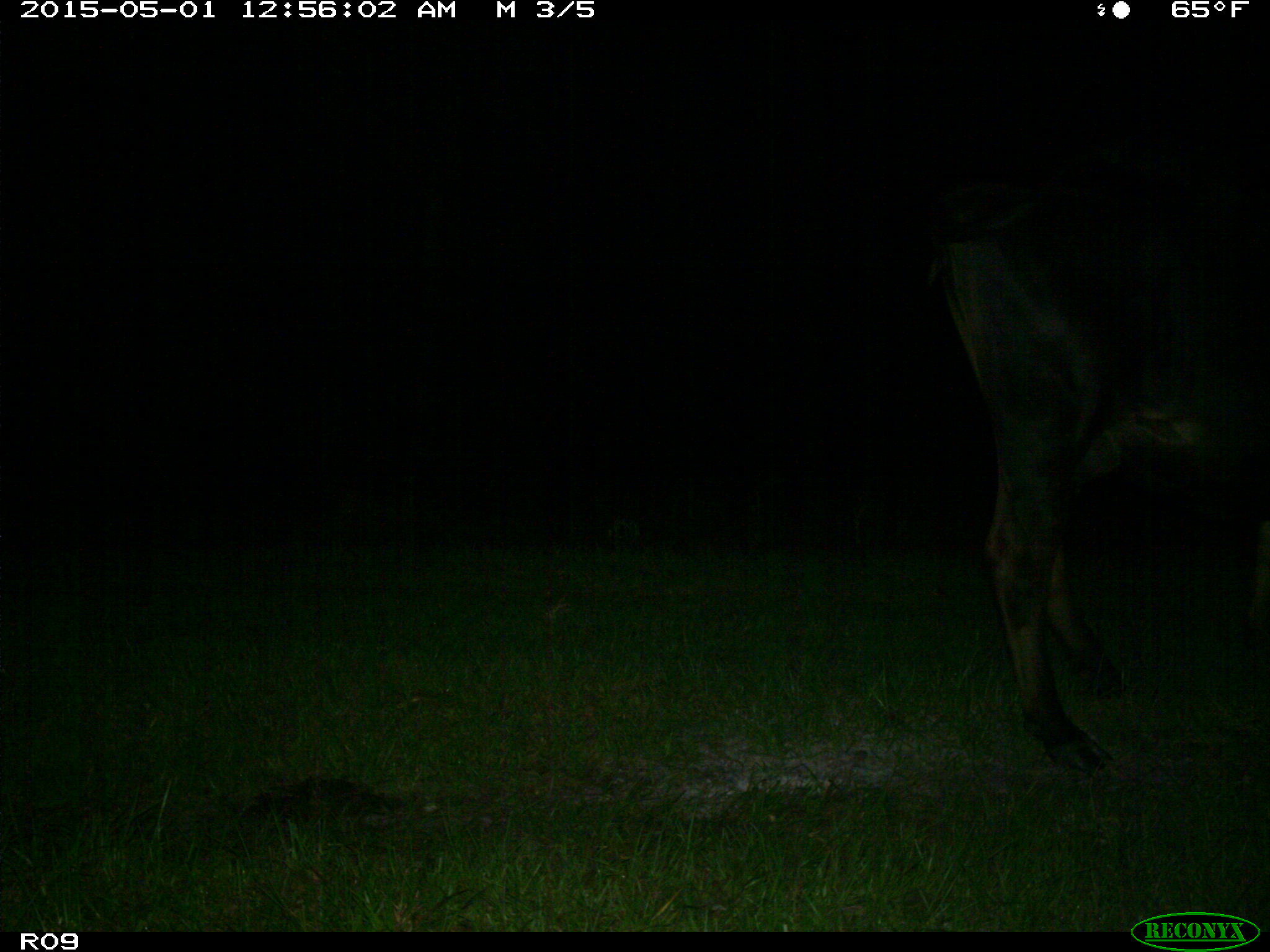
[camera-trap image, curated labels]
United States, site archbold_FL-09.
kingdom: Animalia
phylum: Chordata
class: Mammalia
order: Artiodactyla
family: Bovidae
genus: Bos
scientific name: Bos taurus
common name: domestic cow